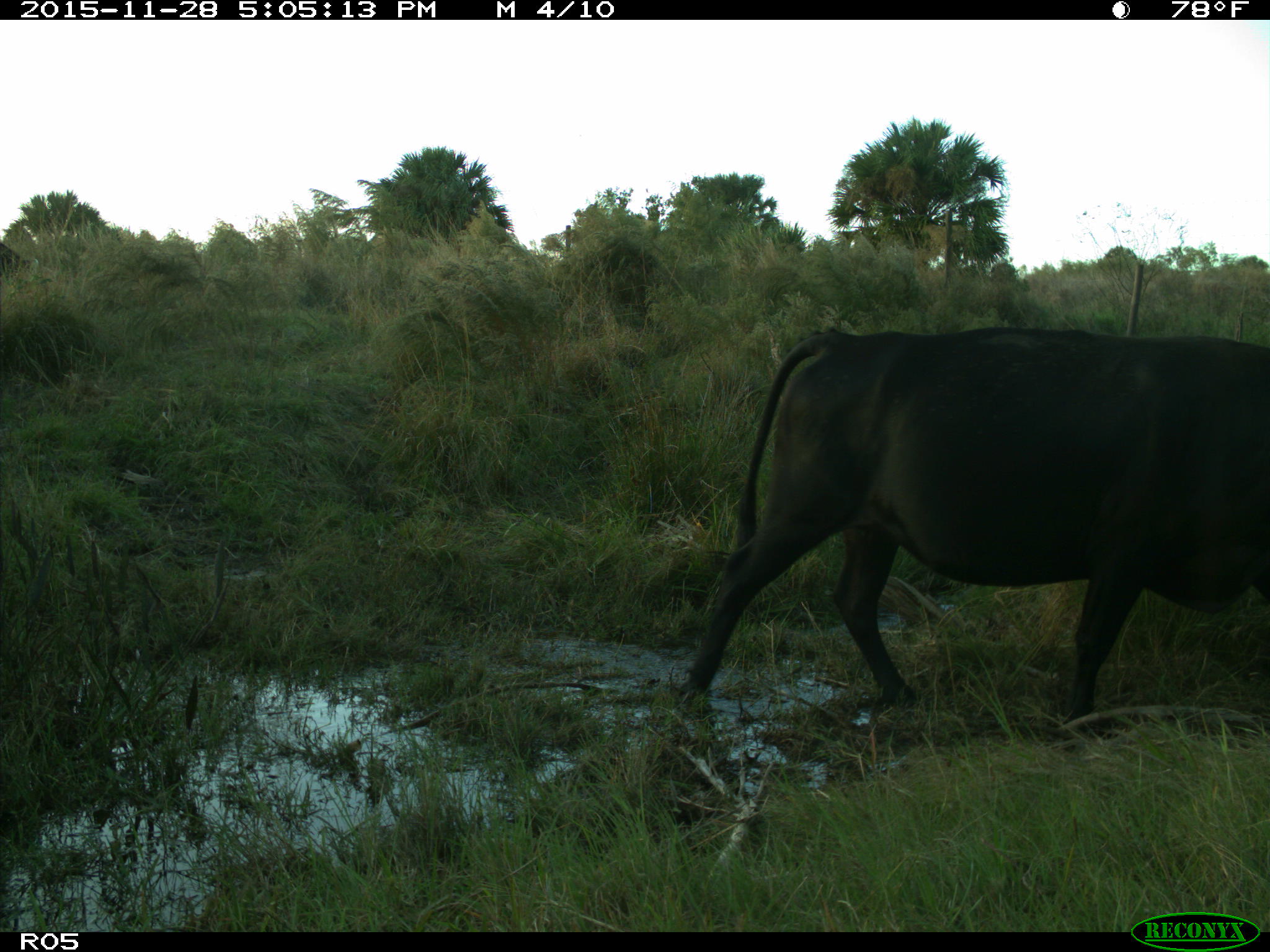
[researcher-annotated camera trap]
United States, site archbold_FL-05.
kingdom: Animalia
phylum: Chordata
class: Mammalia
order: Artiodactyla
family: Bovidae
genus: Bos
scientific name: Bos taurus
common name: domestic cow